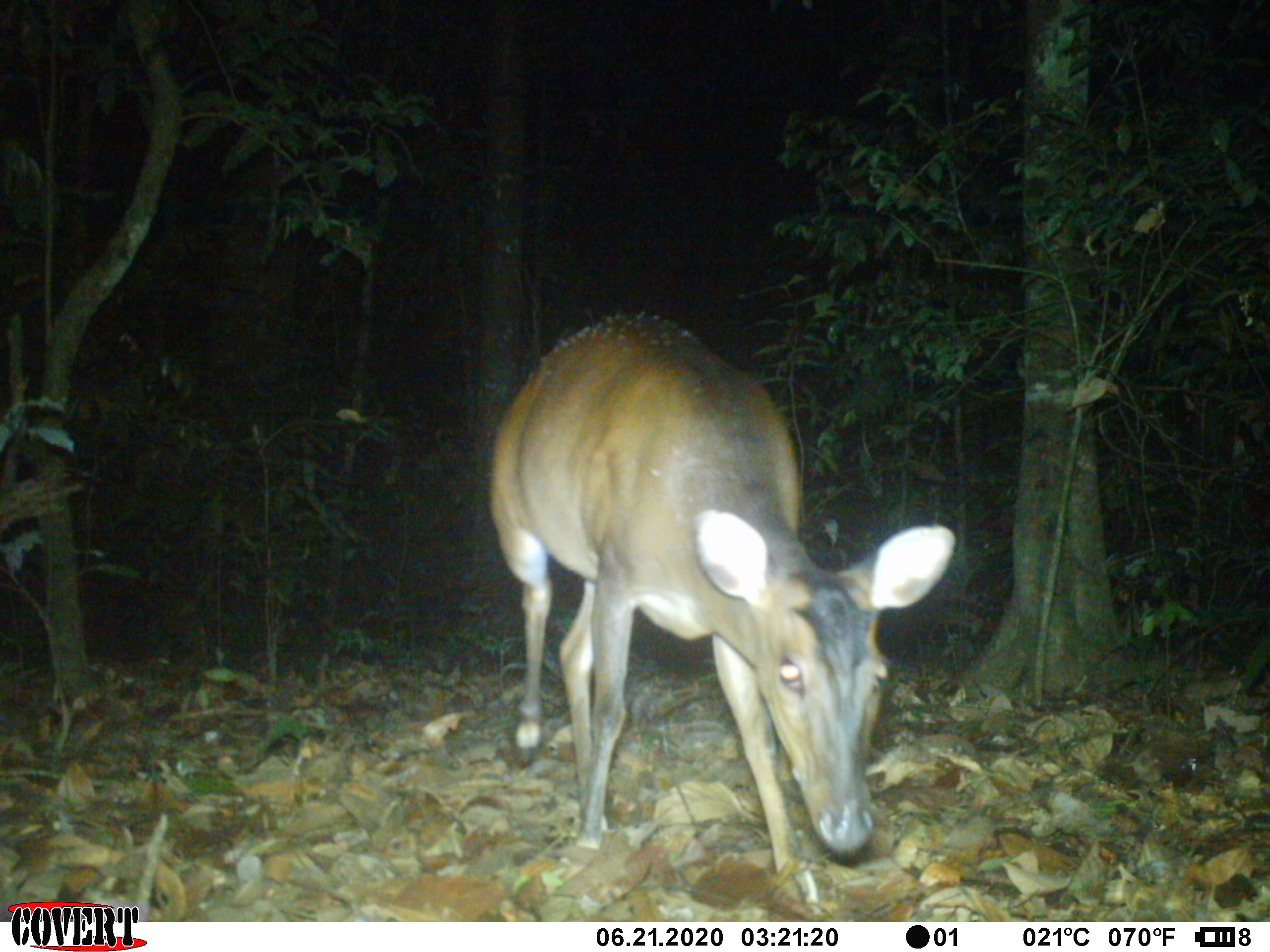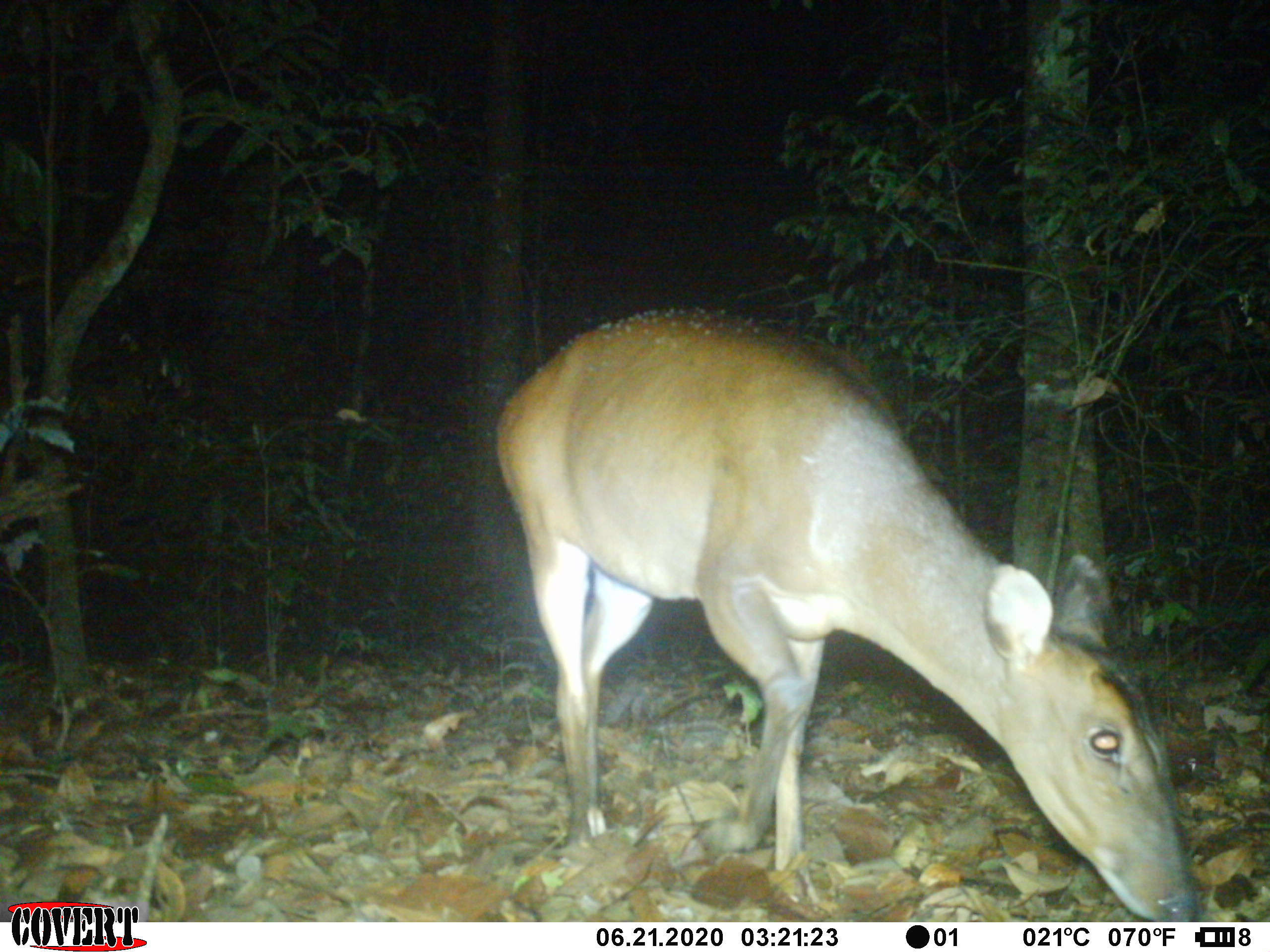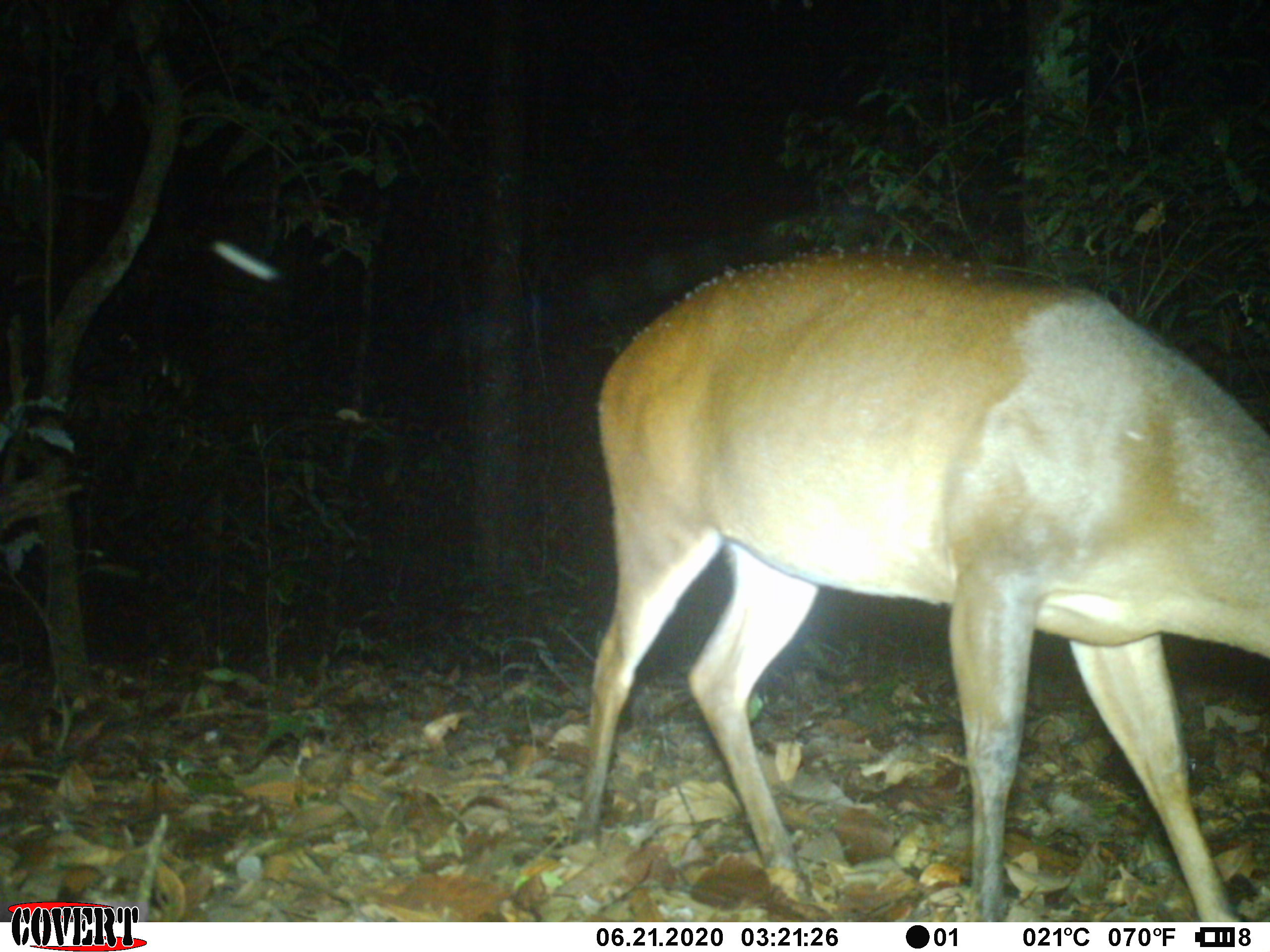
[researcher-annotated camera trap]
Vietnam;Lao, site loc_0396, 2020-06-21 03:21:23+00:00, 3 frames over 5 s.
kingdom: Animalia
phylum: Chordata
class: Mammalia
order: Artiodactyla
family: Cervidae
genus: Muntiacus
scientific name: Muntiacus vuquangensis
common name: large-antlered muntjac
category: large antlered muntjac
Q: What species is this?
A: Large antlered muntjac (large-antlered muntjac) (Muntiacus vuquangensis).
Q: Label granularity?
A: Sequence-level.